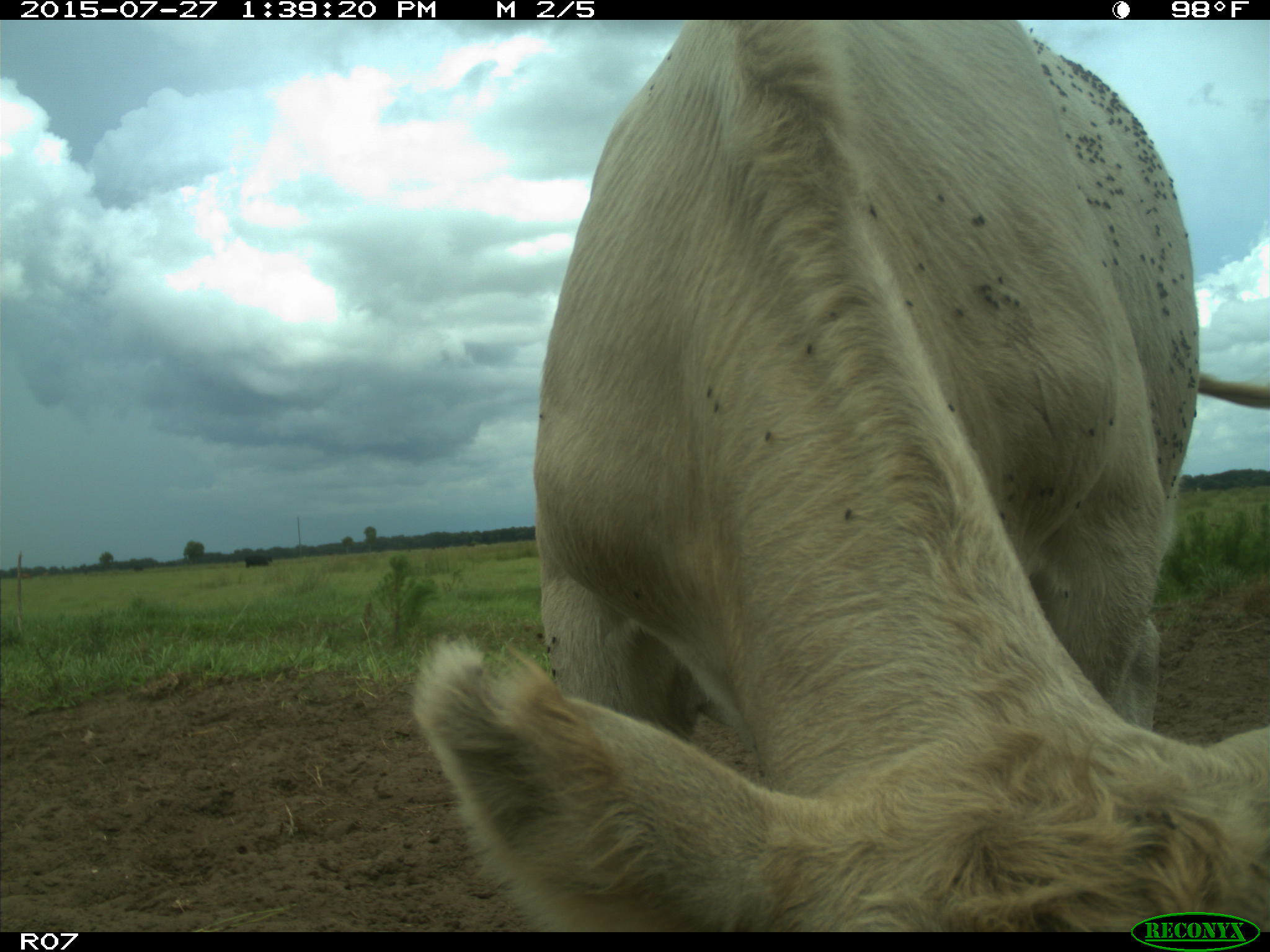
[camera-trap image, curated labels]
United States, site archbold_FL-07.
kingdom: Animalia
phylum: Chordata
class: Mammalia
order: Artiodactyla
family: Bovidae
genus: Bos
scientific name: Bos taurus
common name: domestic cow